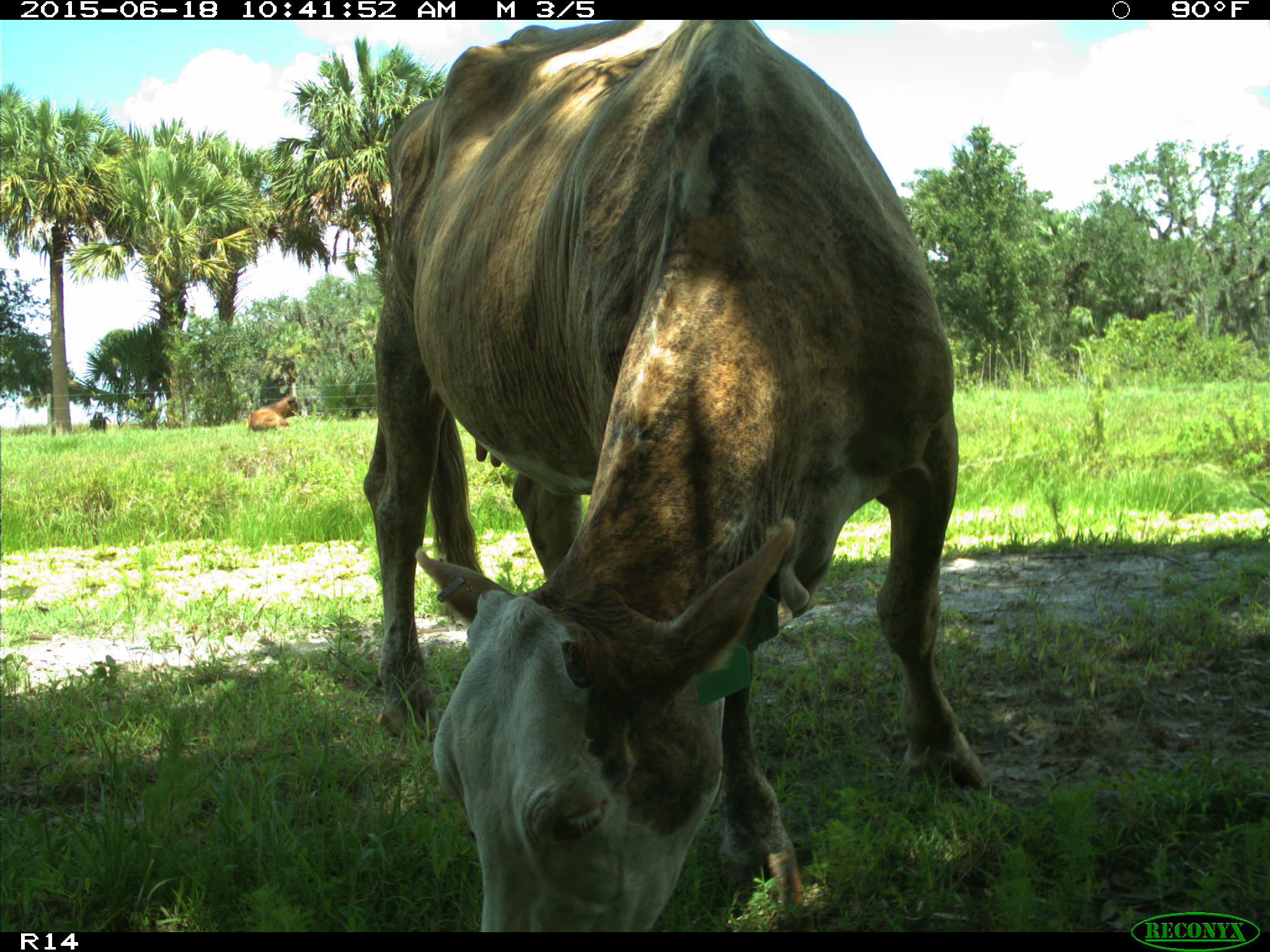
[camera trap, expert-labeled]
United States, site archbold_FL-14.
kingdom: Animalia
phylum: Chordata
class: Mammalia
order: Artiodactyla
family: Bovidae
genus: Bos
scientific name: Bos taurus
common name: domestic cow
Bos taurus (domestic cow).